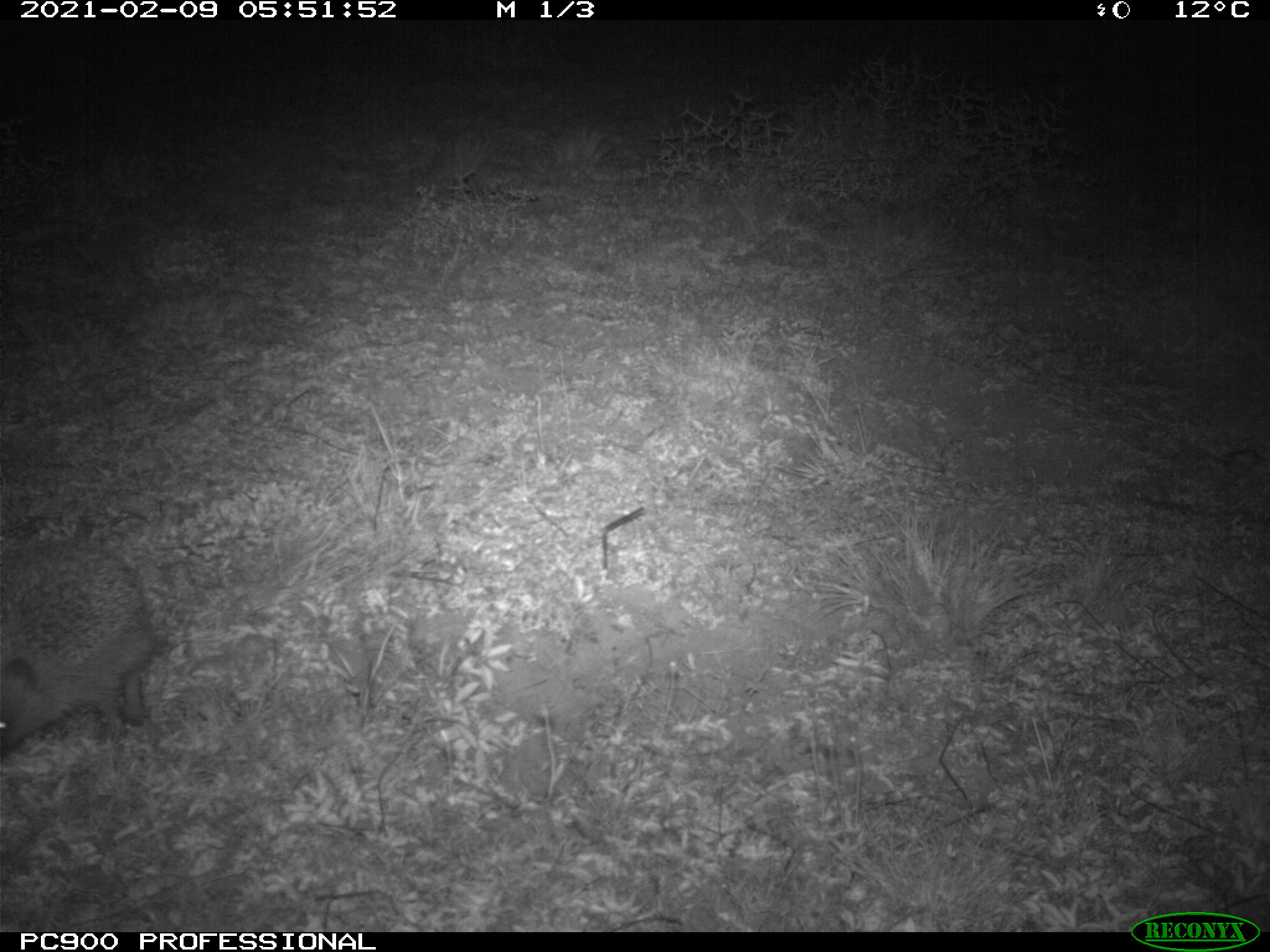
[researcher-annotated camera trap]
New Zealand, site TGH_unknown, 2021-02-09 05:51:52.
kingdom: Animalia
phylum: Chordata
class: Mammalia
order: Eulipotyphla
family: Erinaceidae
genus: Erinaceus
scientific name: Erinaceus europaeus europaeus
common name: european hedgehog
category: hedgehog